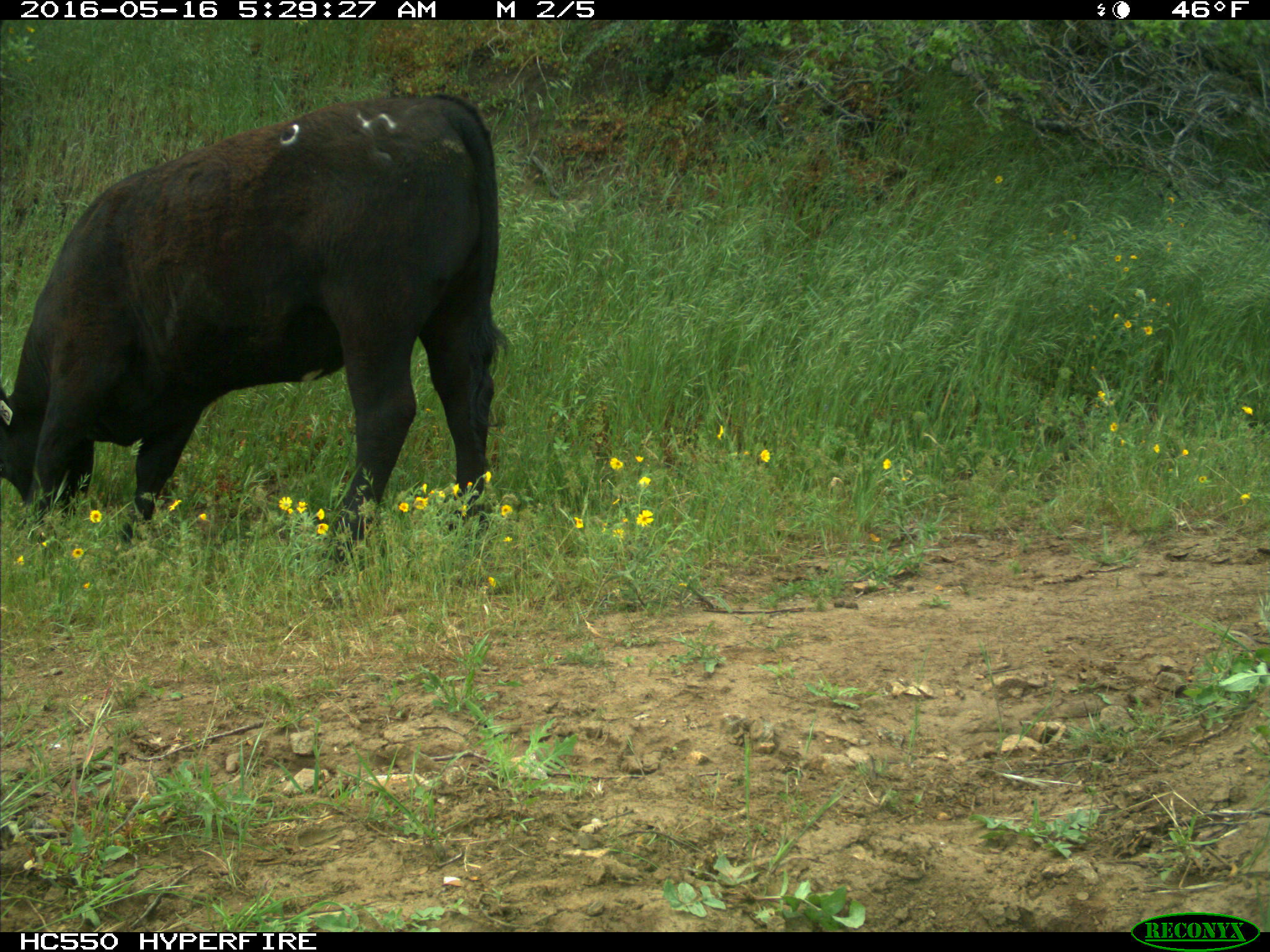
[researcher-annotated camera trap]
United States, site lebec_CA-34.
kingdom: Animalia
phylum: Chordata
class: Mammalia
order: Artiodactyla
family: Bovidae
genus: Bos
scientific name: Bos taurus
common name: domestic cow